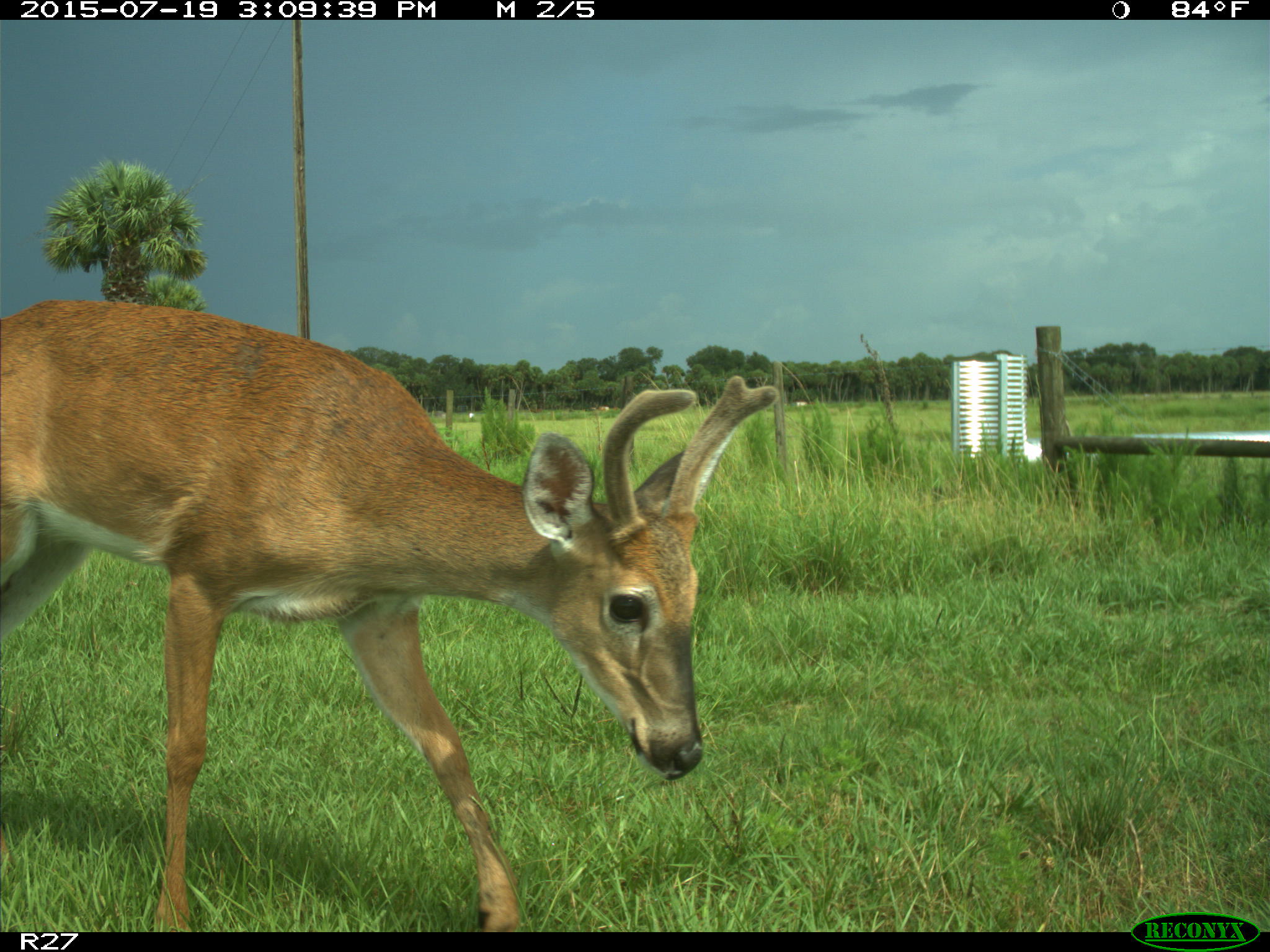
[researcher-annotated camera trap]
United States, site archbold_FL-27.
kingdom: Animalia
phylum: Chordata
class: Mammalia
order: Artiodactyla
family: Cervidae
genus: Odocoileus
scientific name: Odocoileus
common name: deer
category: unidentified deer